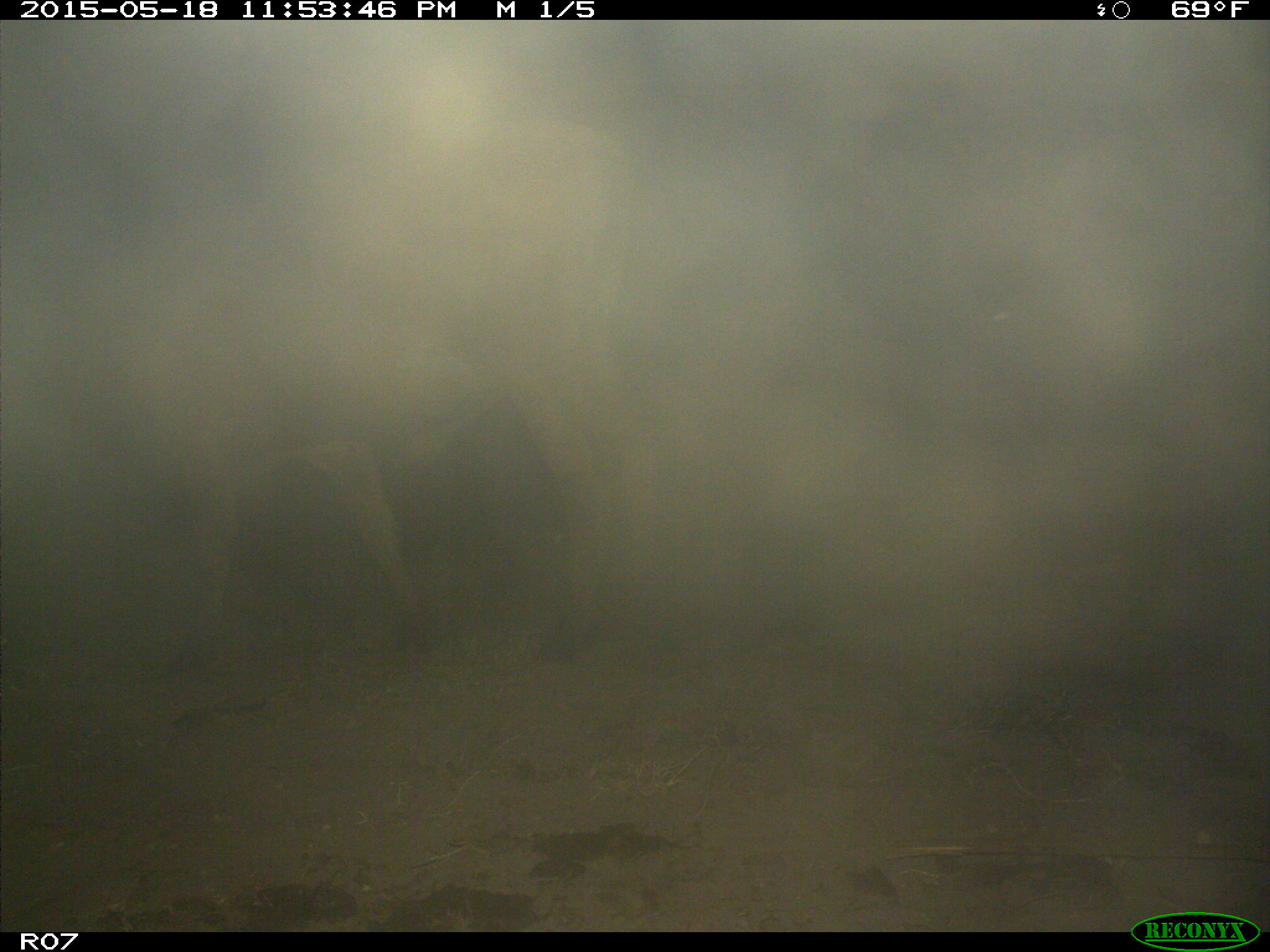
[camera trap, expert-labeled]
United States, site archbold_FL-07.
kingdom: Animalia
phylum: Chordata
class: Mammalia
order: Artiodactyla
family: Bovidae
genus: Bos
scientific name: Bos taurus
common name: domestic cow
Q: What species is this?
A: Bos taurus (domestic cow).